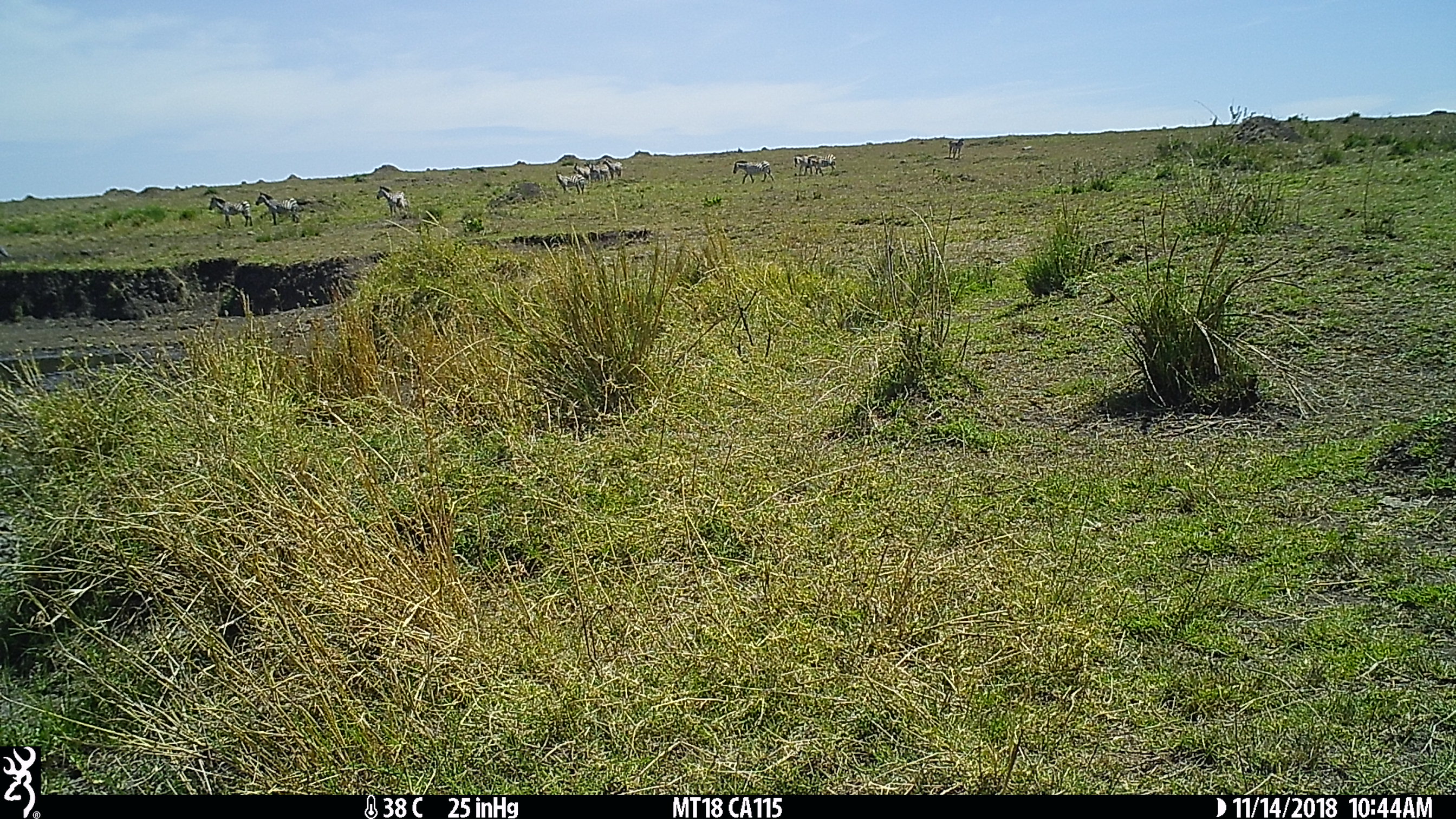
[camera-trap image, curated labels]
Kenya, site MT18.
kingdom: Animalia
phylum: Chordata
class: Mammalia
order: Perissodactyla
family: Equidae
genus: Equus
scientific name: Equus quagga burchellii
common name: burchell's zebra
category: zebra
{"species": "zebra (burchell's zebra) (Equus quagga burchellii)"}